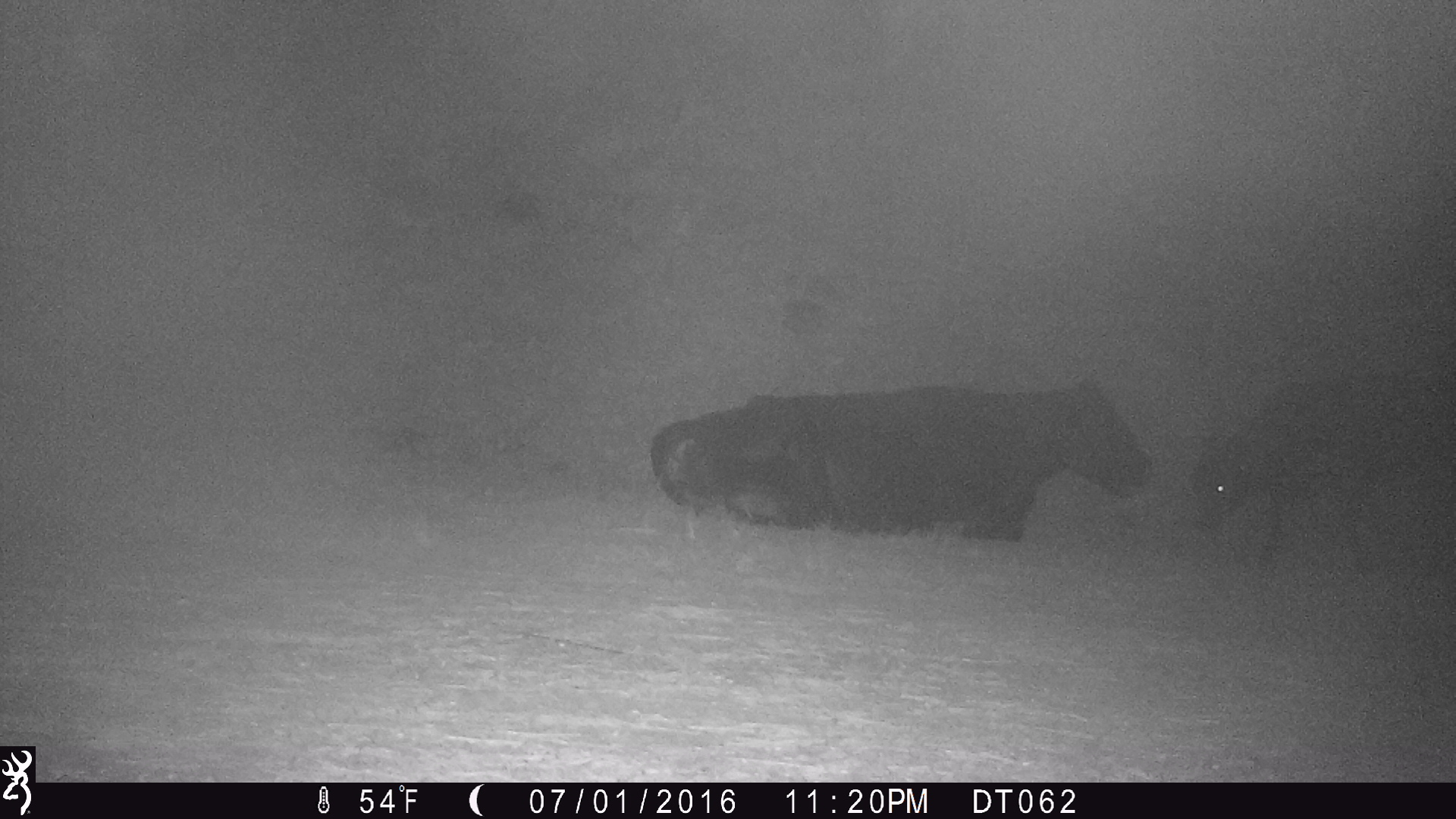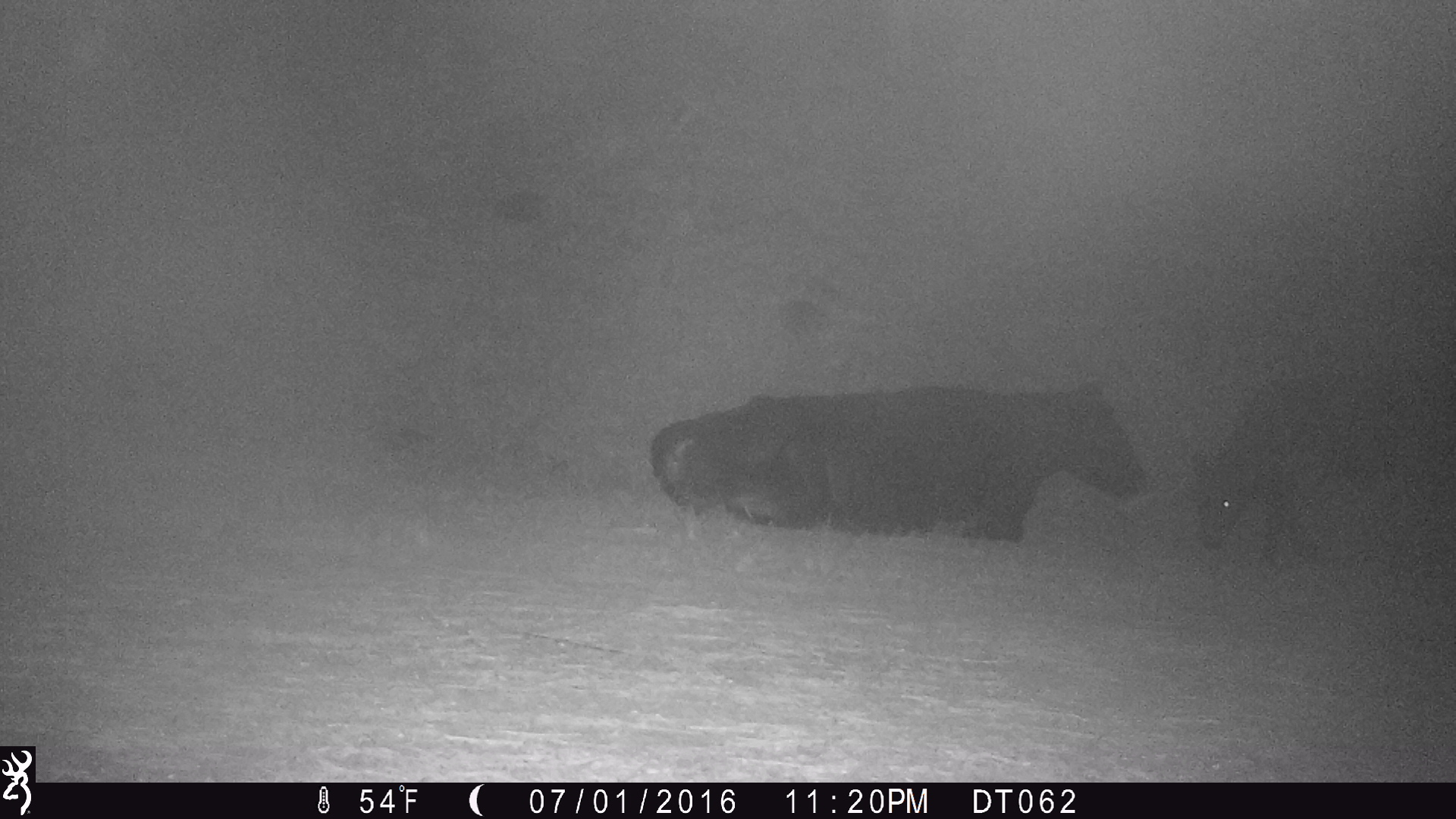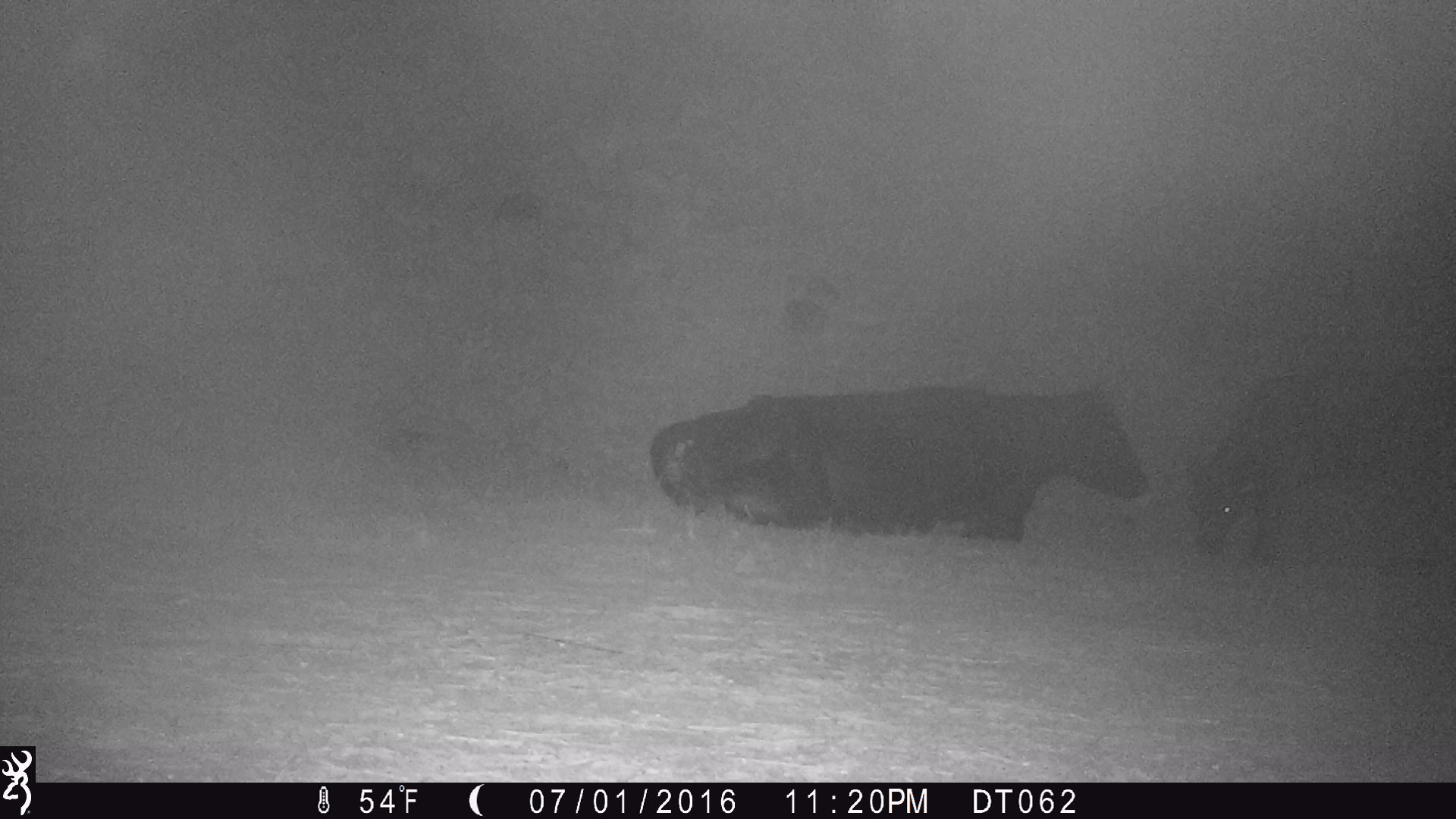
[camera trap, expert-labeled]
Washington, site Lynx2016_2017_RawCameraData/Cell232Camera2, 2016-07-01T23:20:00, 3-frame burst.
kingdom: Animalia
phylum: Chordata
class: Mammalia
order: Artiodactyla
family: Bovidae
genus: Bos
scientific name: Bos taurus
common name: domestic cattle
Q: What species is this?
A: Domestic cattle (Bos taurus).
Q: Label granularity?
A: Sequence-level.